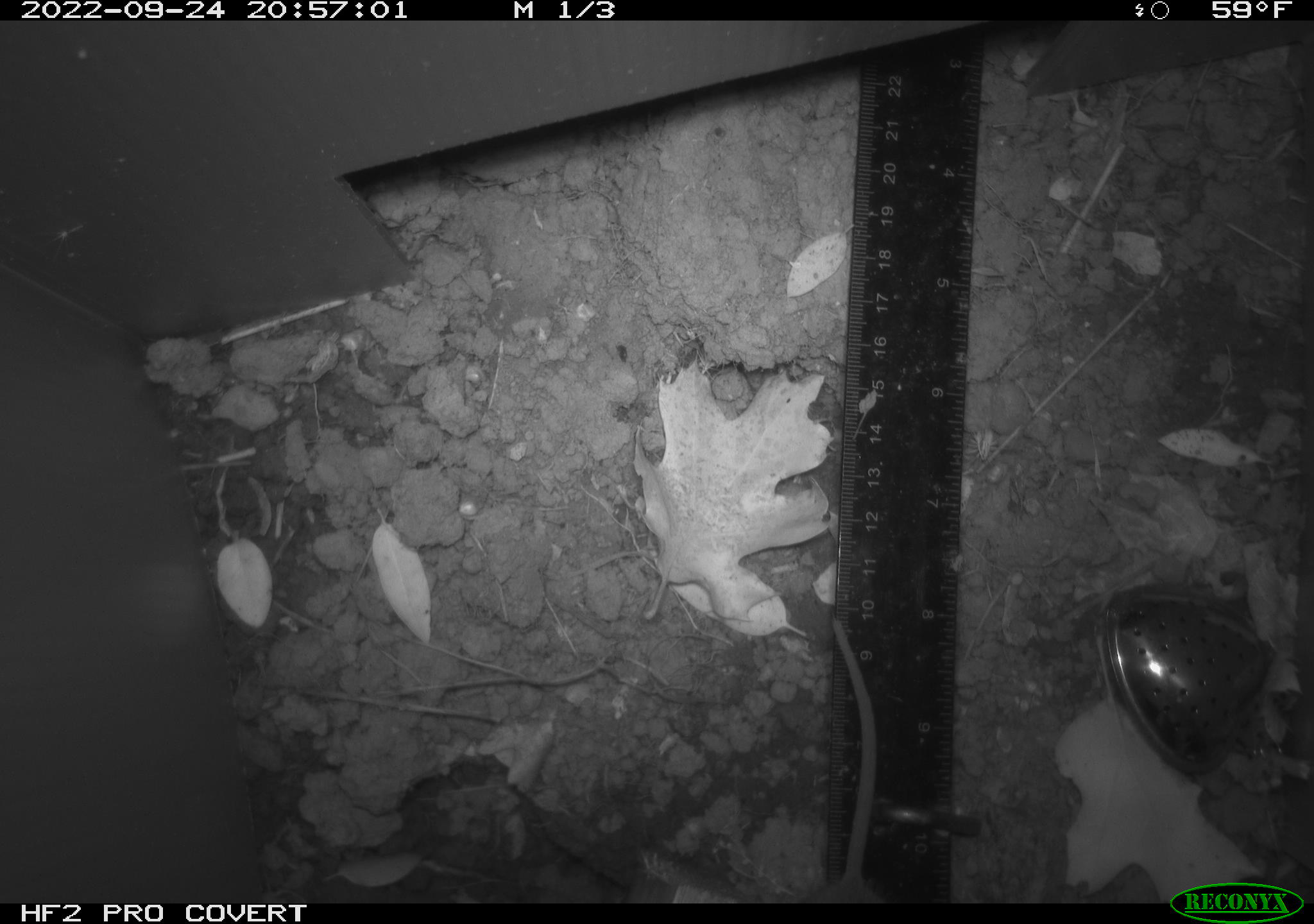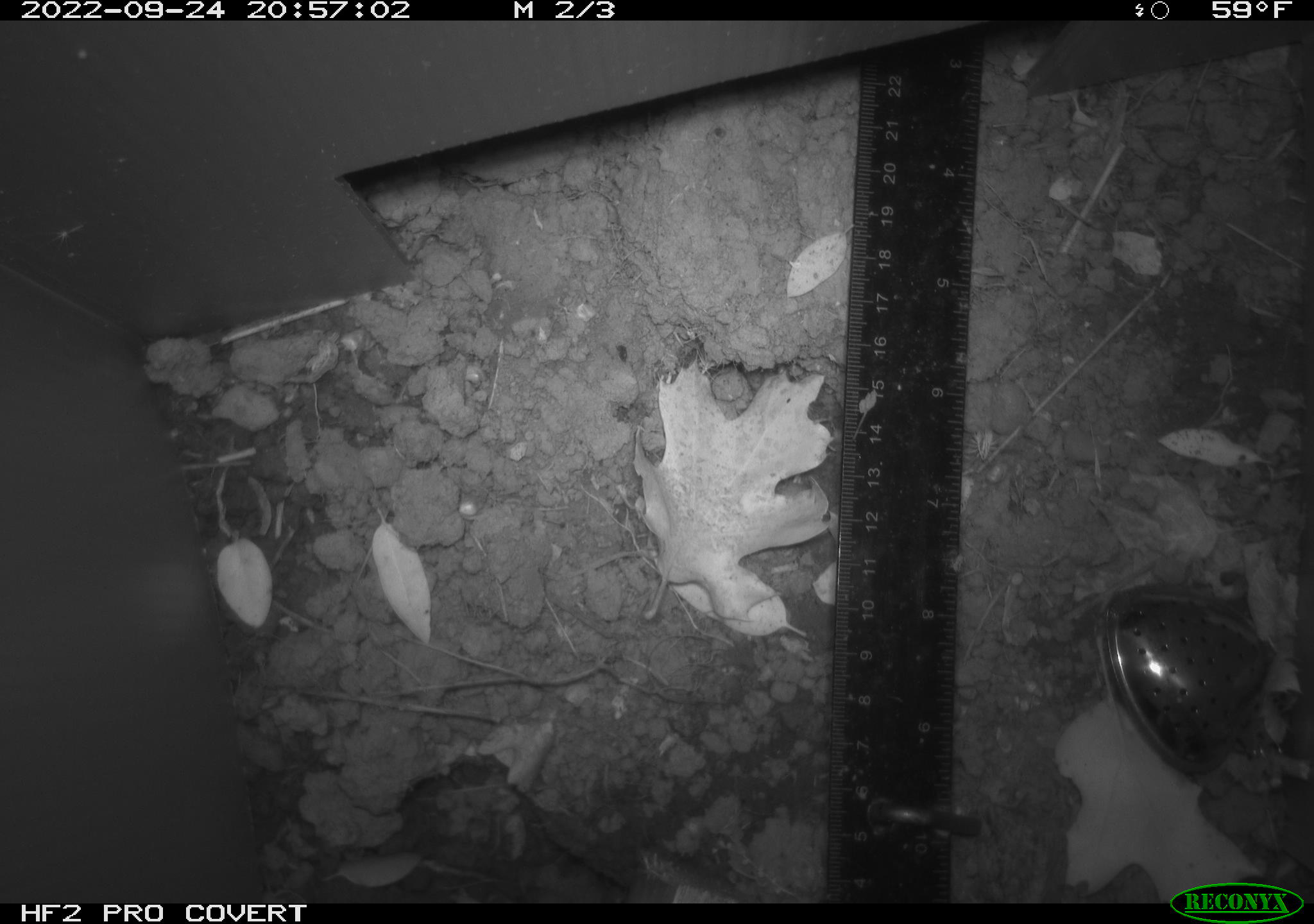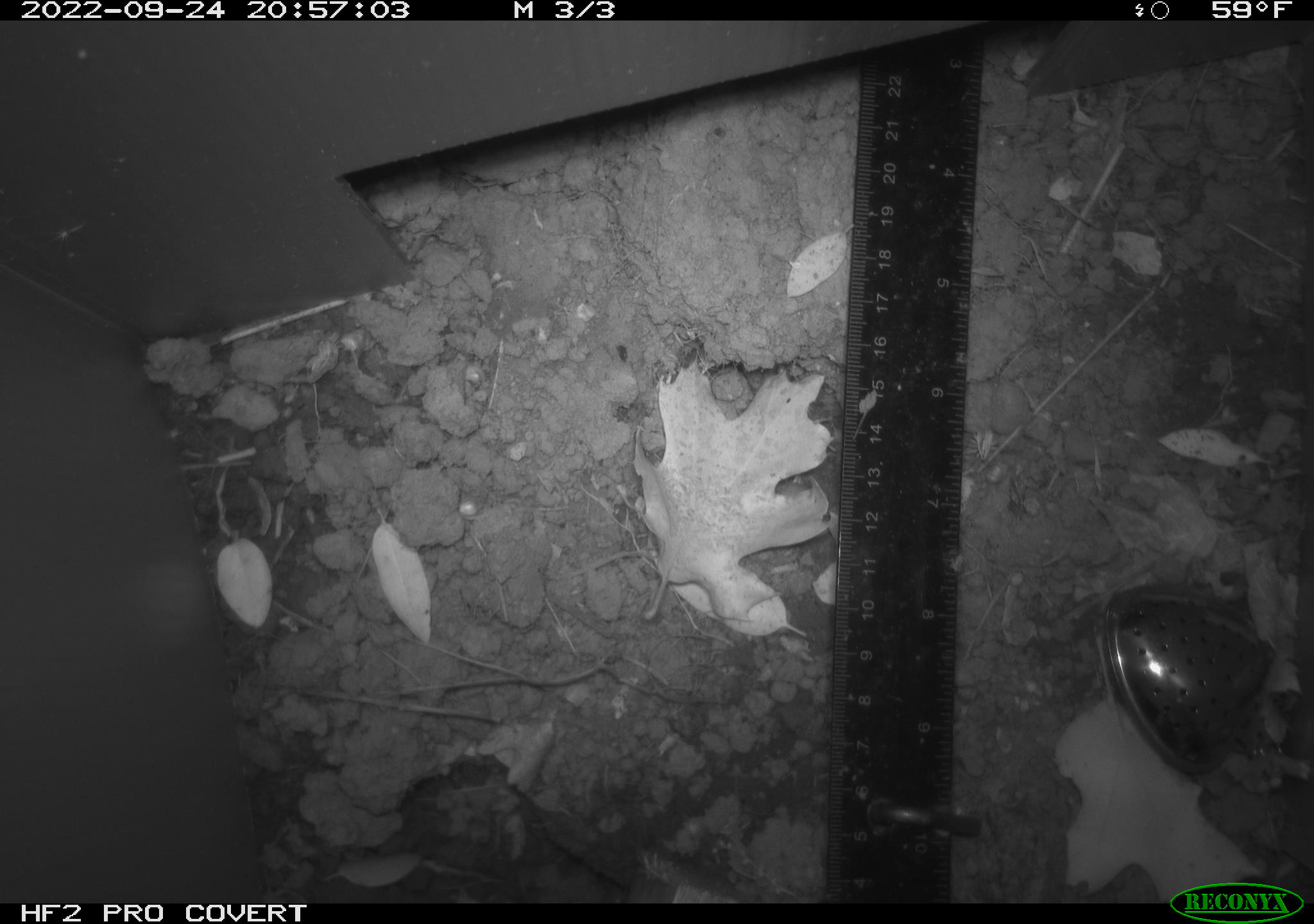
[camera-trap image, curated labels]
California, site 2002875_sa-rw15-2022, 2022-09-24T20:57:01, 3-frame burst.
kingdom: Animalia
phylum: Chordata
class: Mammalia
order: Rodentia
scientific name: Rodentia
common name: mouse species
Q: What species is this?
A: Mouse species (Rodentia).